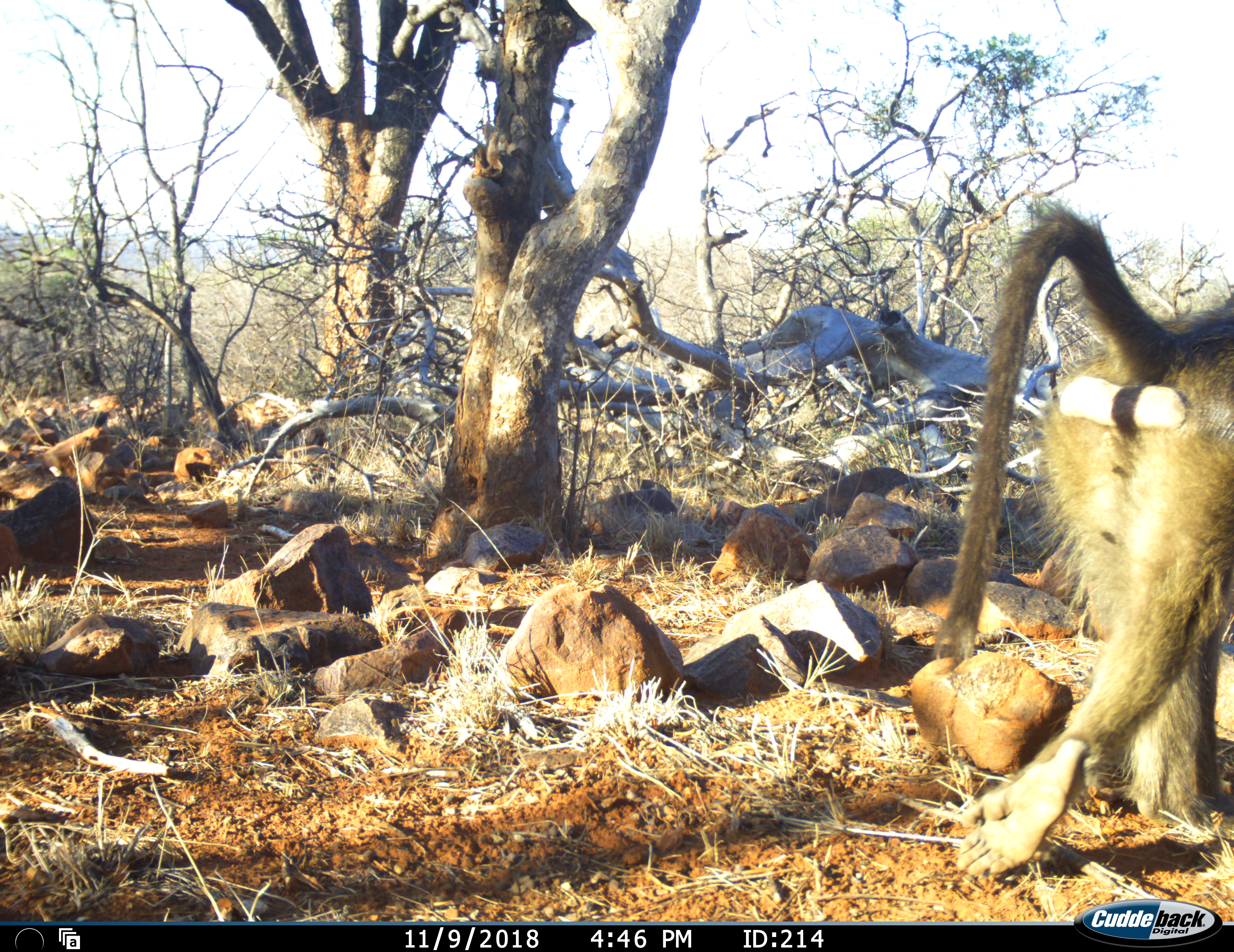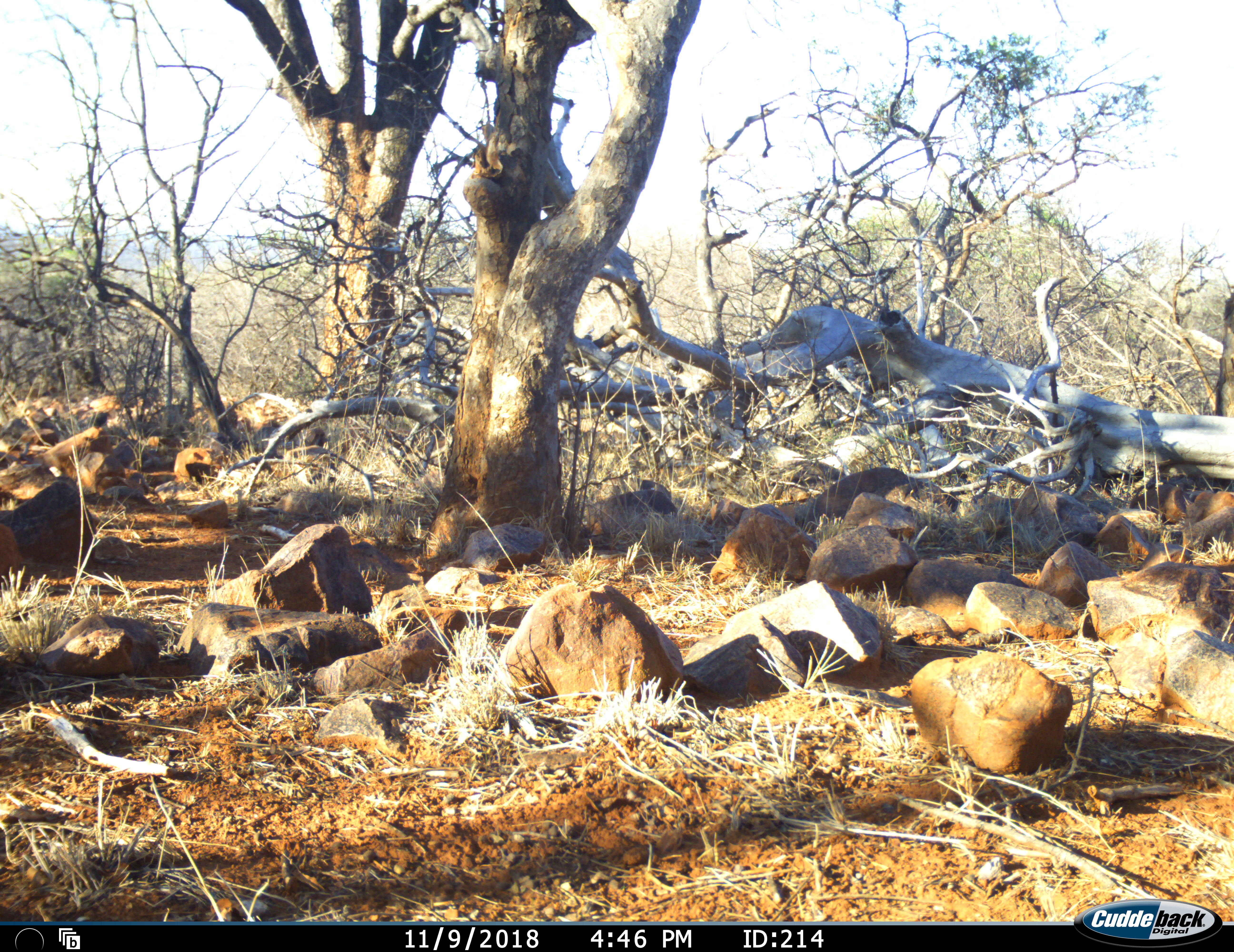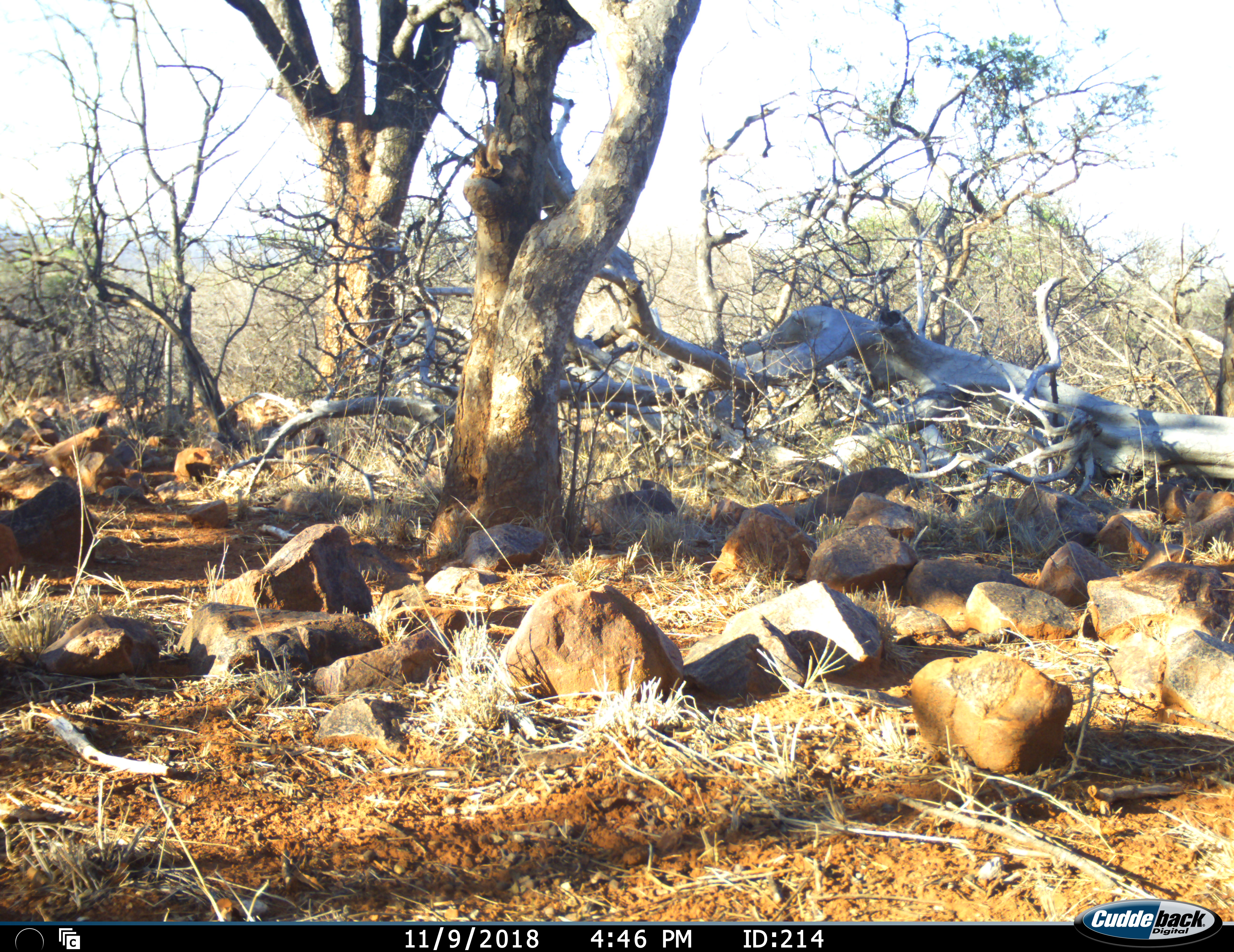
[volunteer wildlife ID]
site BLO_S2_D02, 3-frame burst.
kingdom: Animalia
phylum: Chordata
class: Mammalia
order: Primates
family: Cercopithecidae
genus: Papio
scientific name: Papio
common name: baboon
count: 1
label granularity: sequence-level